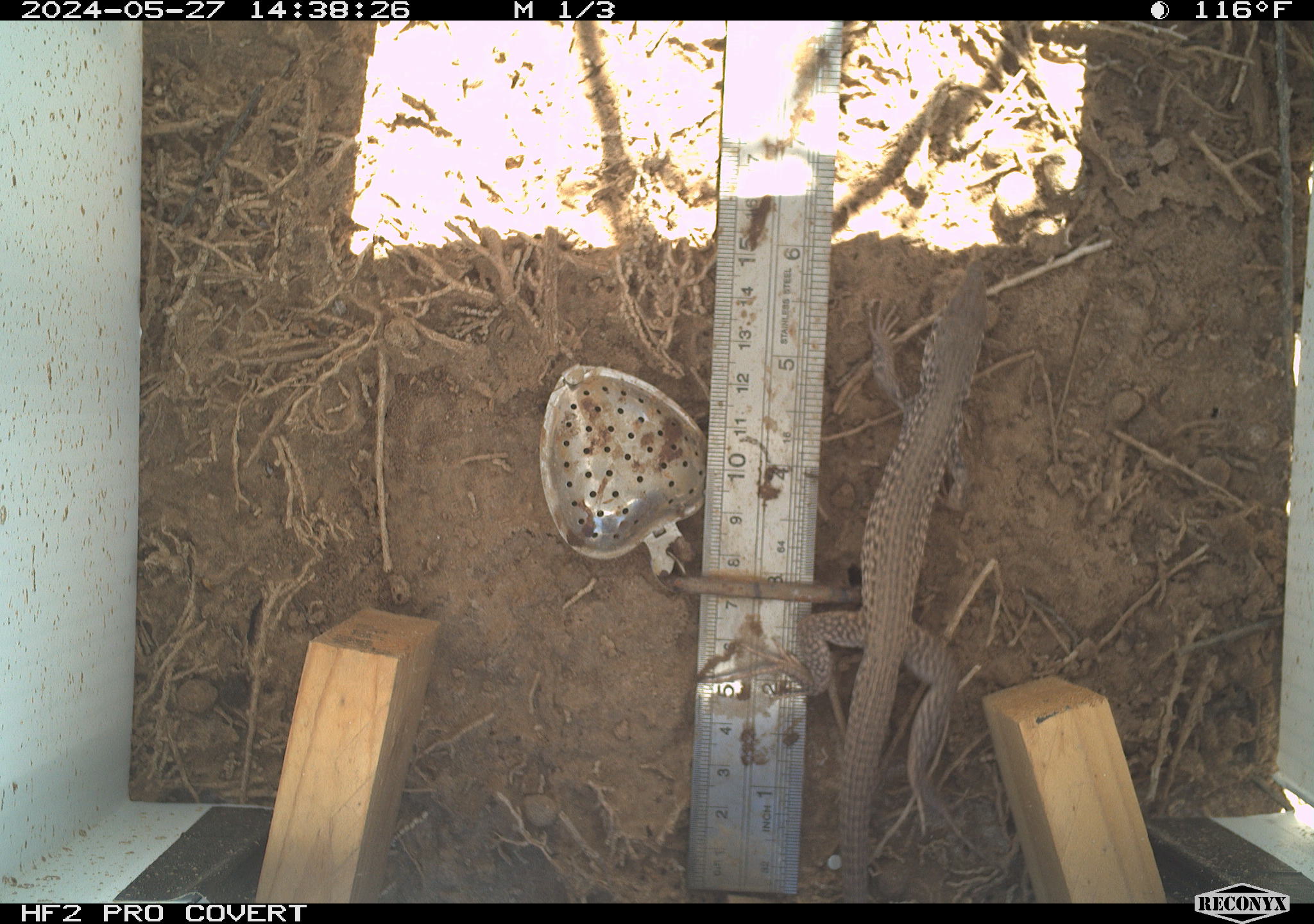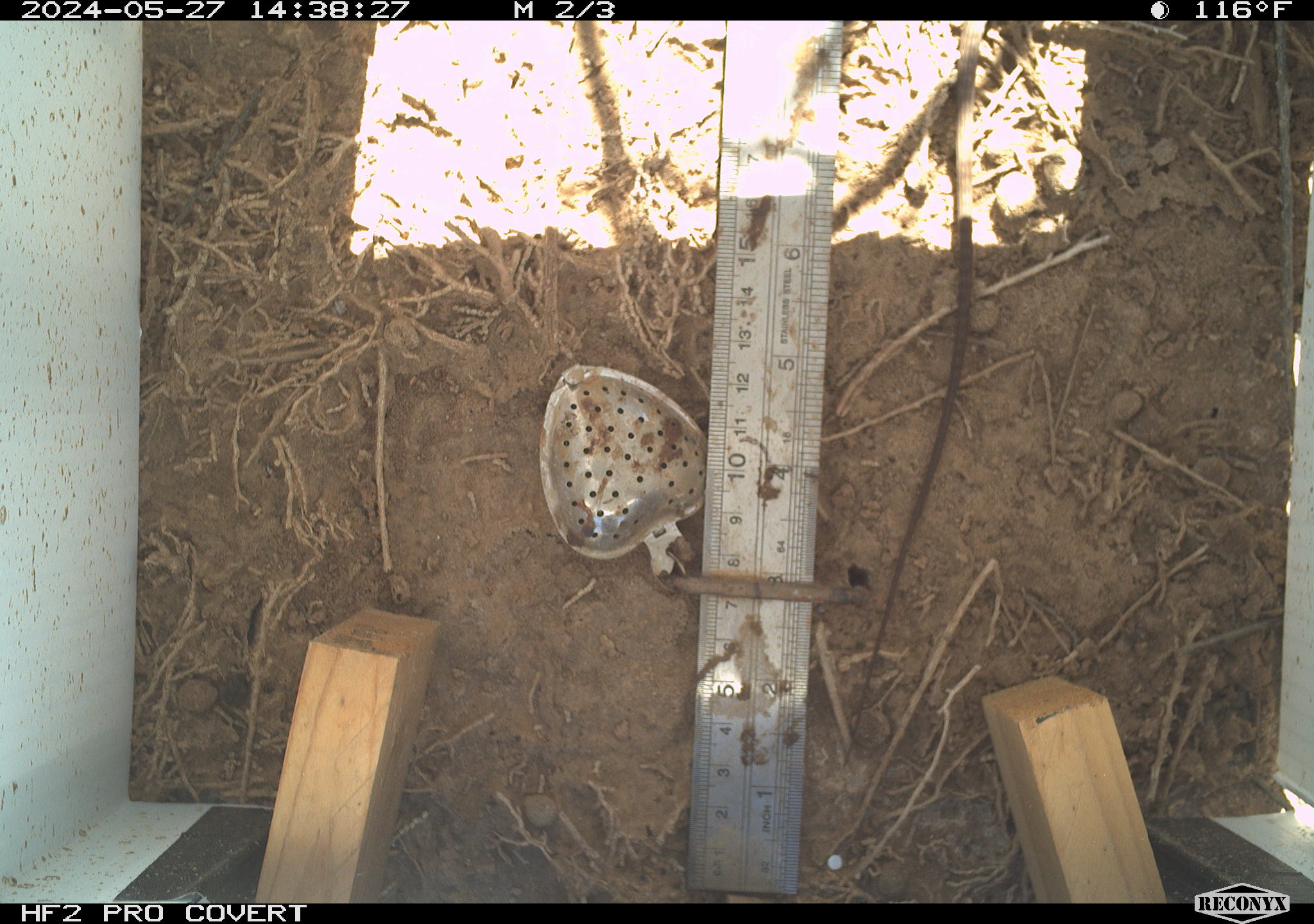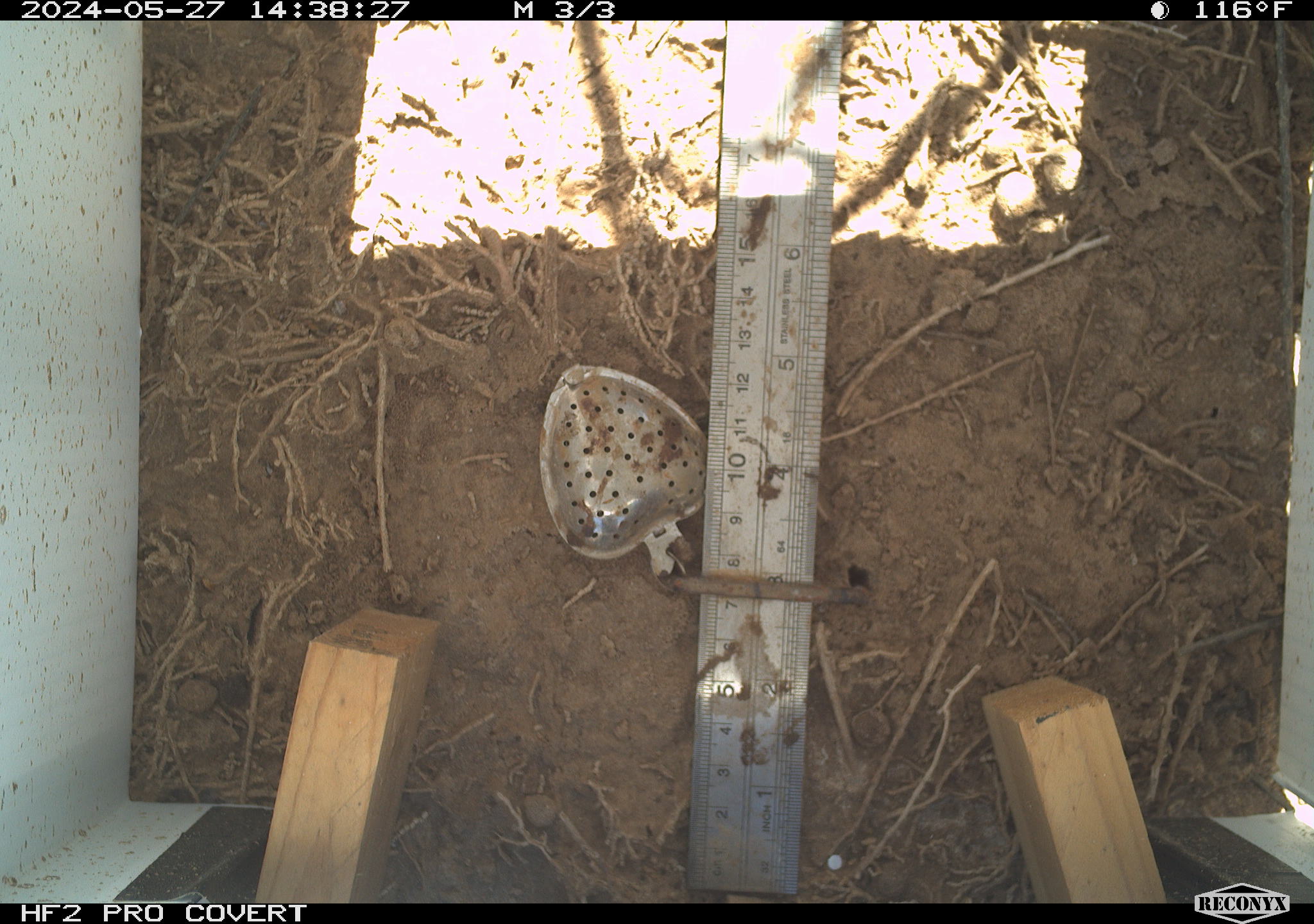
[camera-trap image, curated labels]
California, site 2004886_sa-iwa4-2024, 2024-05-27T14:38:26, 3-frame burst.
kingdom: Animalia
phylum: Chordata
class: Reptilia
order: Squamata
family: Teiidae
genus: Aspidoscelis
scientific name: Aspidoscelis tigris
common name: western whiptail